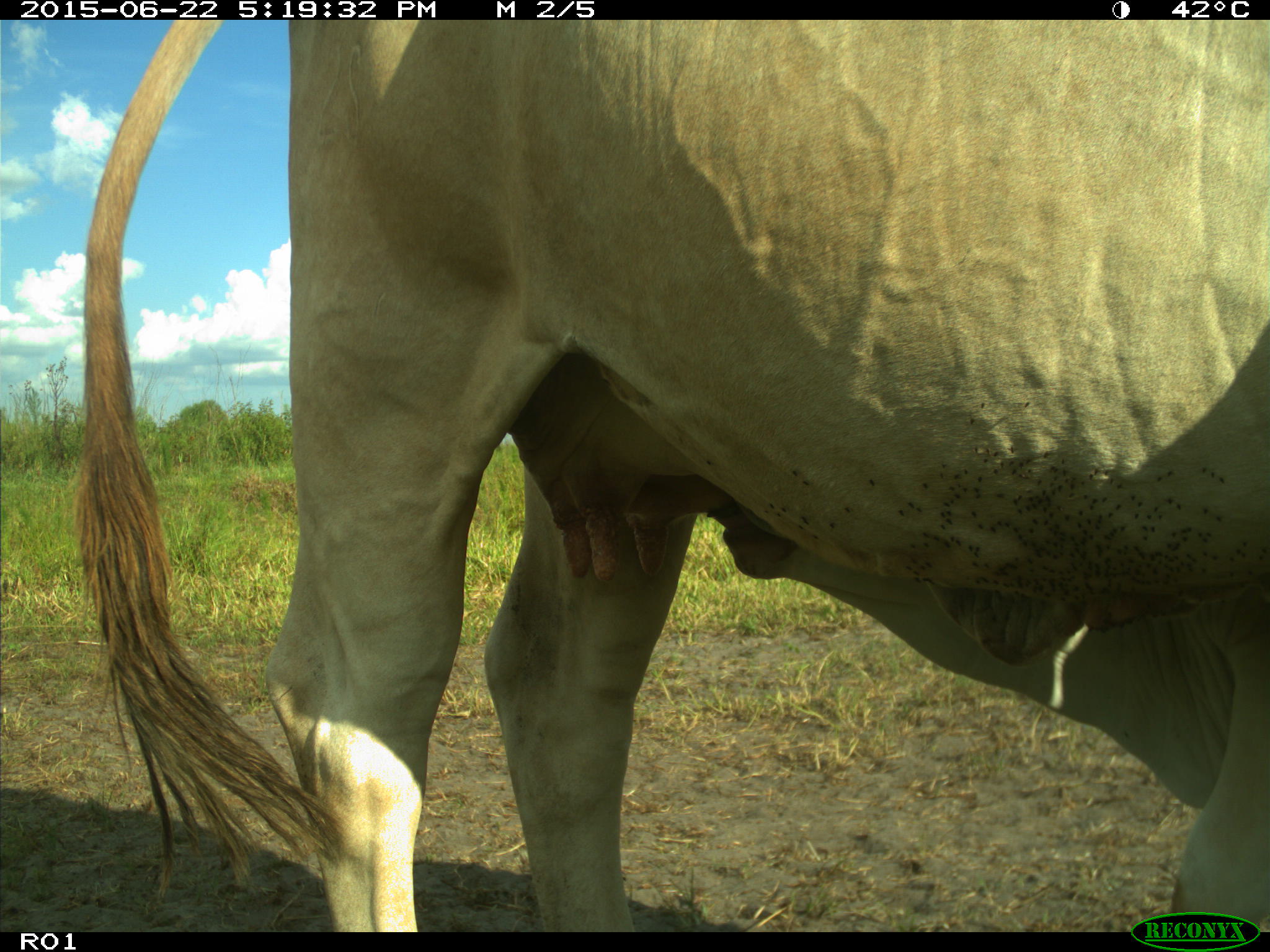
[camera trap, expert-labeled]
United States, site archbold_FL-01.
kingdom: Animalia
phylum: Chordata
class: Mammalia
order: Artiodactyla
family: Bovidae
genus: Bos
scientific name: Bos taurus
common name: domestic cow